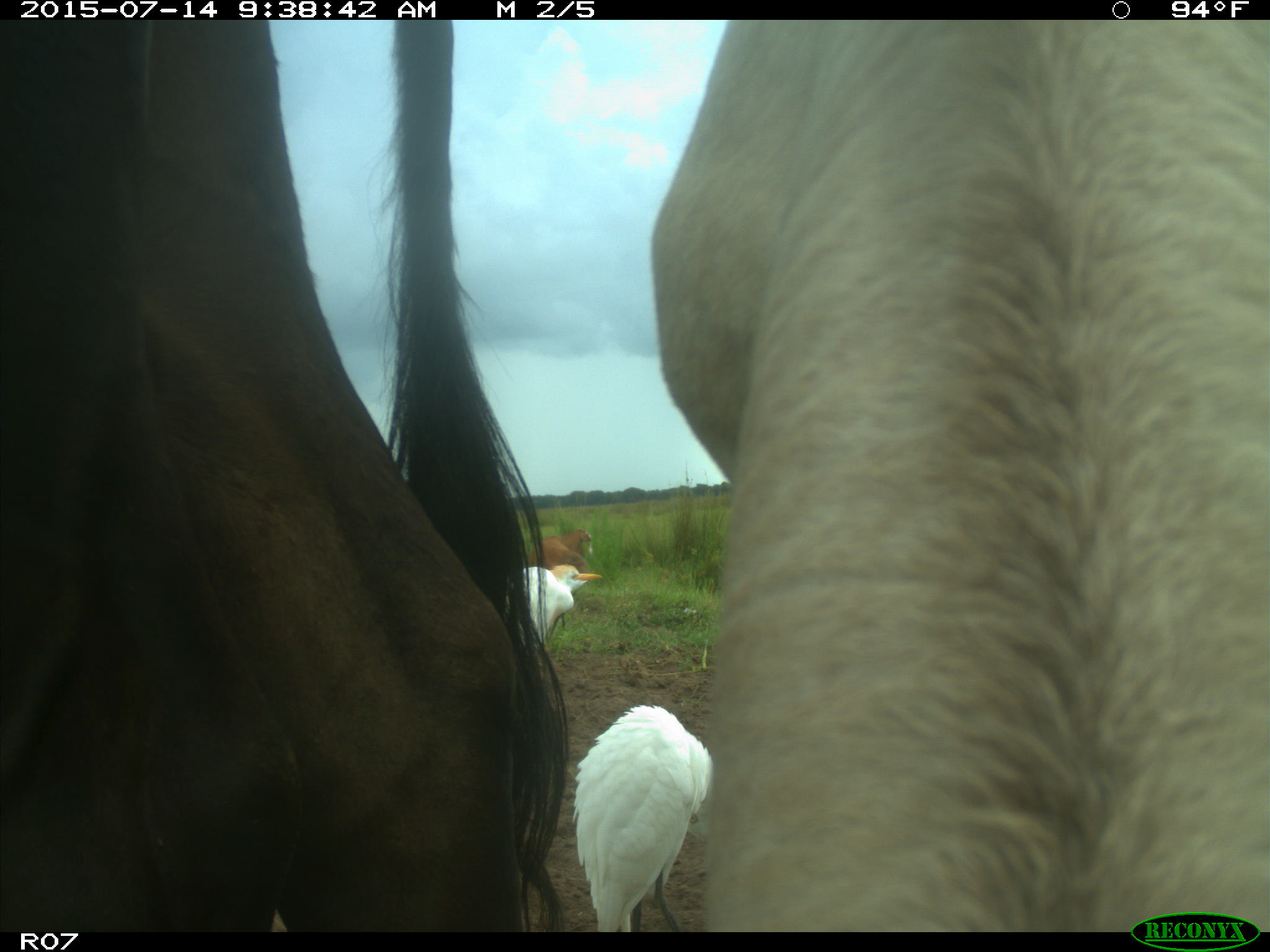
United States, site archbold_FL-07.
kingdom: Animalia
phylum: Chordata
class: Mammalia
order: Artiodactyla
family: Bovidae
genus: Bos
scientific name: Bos taurus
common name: domestic cow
Bos taurus (domestic cow).